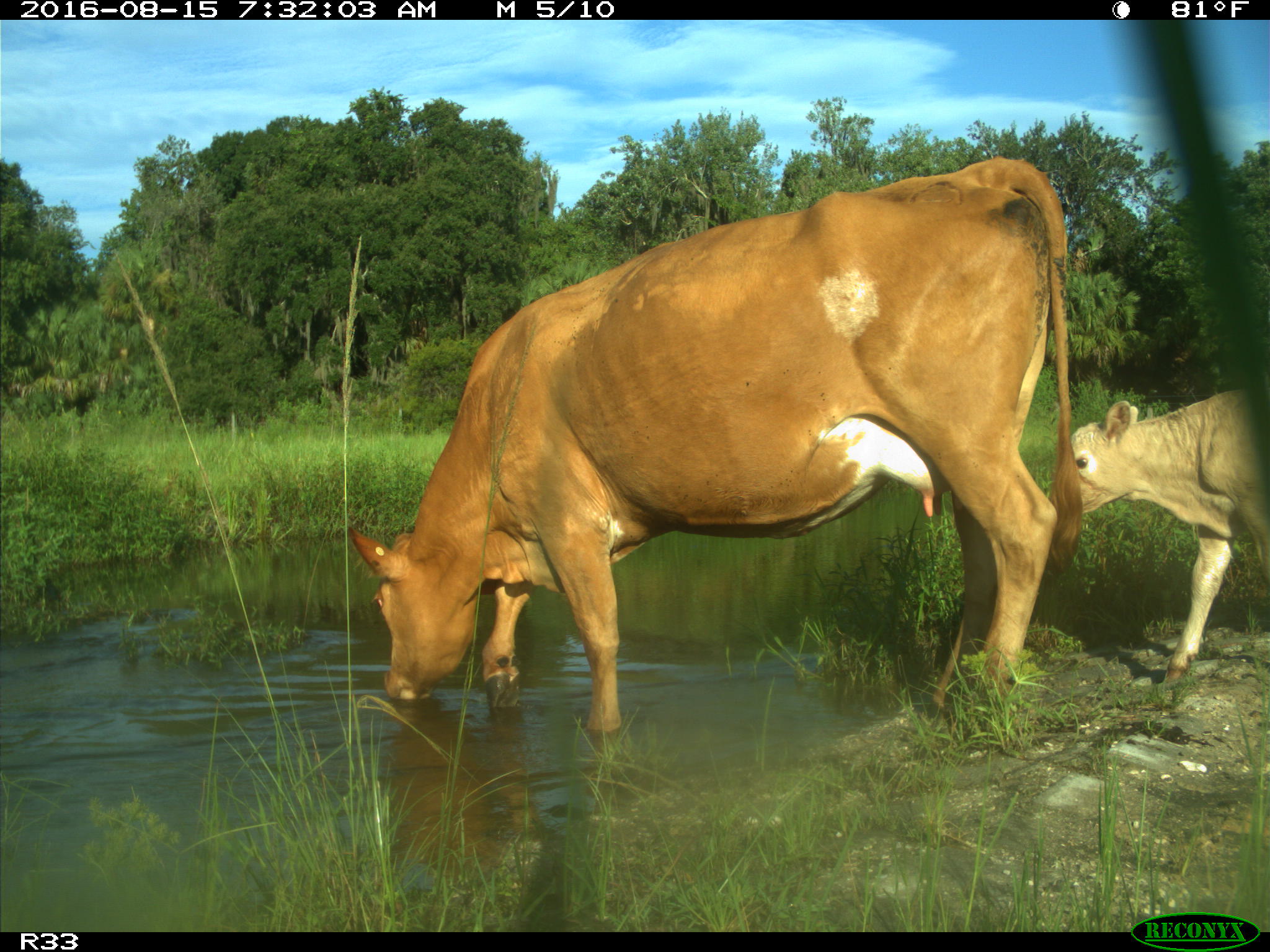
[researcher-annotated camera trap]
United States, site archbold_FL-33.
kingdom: Animalia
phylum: Chordata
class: Mammalia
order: Artiodactyla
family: Bovidae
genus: Bos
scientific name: Bos taurus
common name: domestic cow